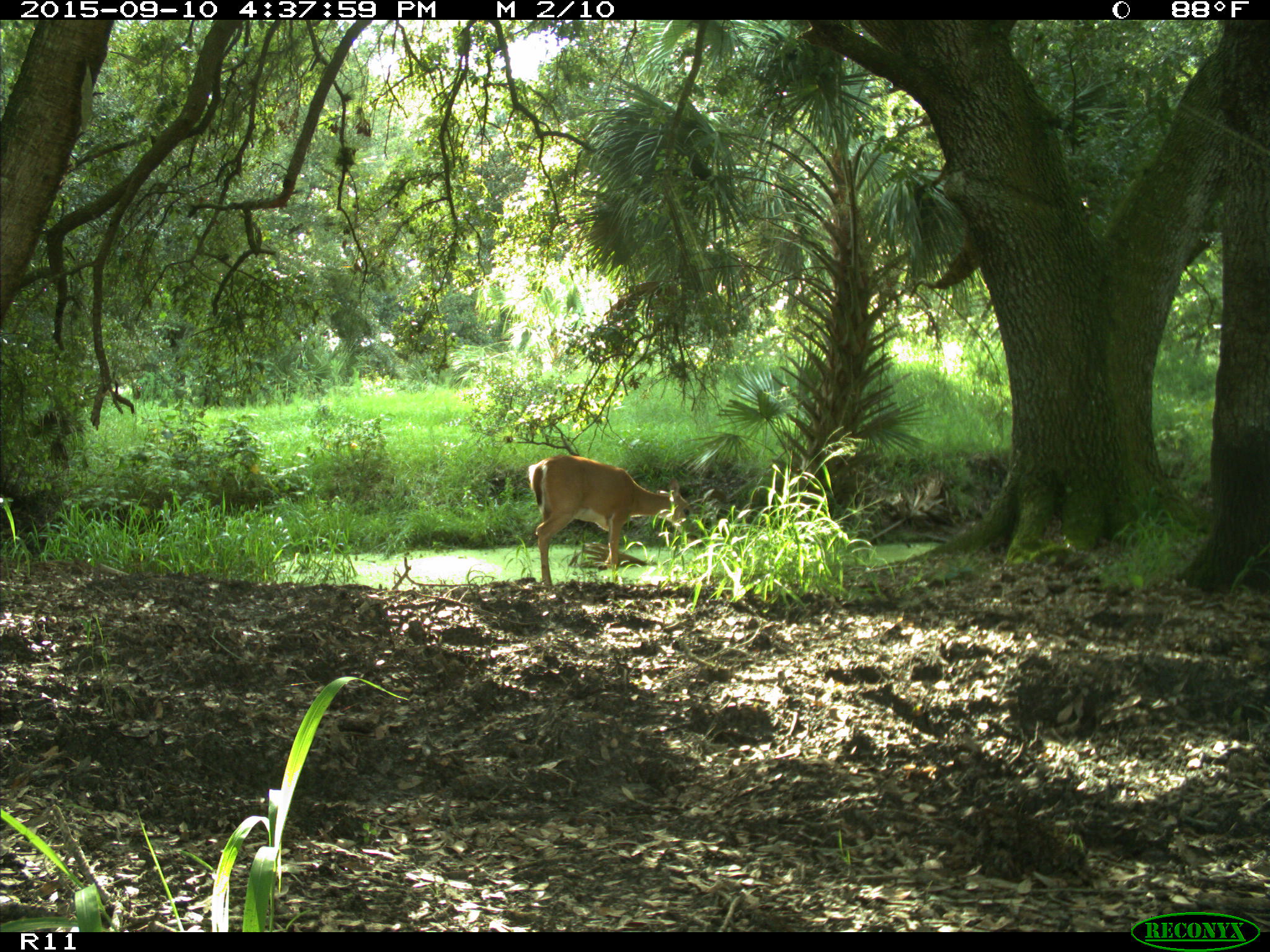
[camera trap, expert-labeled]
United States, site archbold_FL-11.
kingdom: Animalia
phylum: Chordata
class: Mammalia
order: Artiodactyla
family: Cervidae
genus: Odocoileus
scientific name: Odocoileus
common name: deer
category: unidentified deer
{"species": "unidentified deer (deer) (Odocoileus)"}